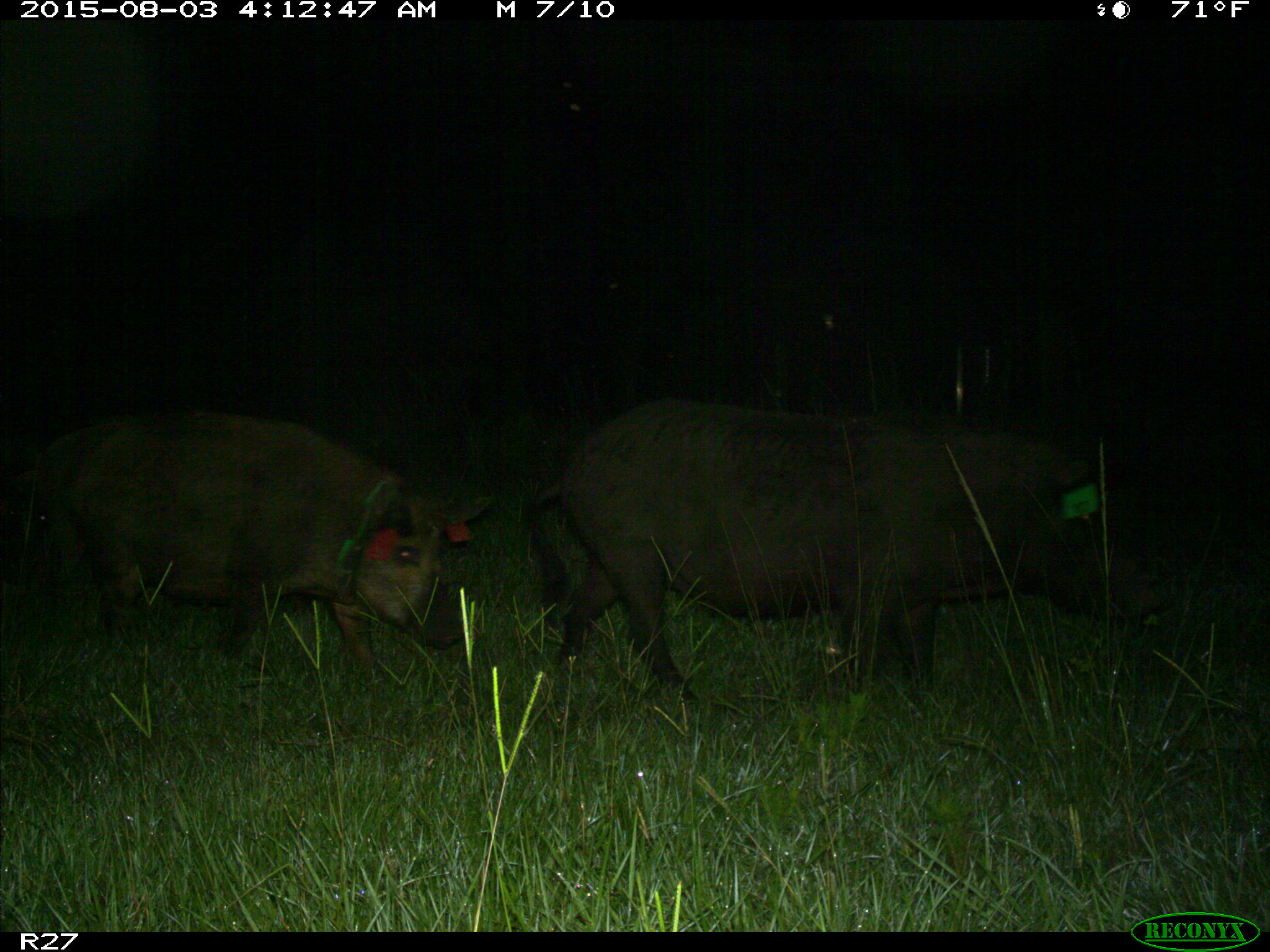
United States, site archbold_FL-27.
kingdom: Animalia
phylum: Chordata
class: Mammalia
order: Artiodactyla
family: Suidae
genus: Sus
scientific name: Sus scrofa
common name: wild boar